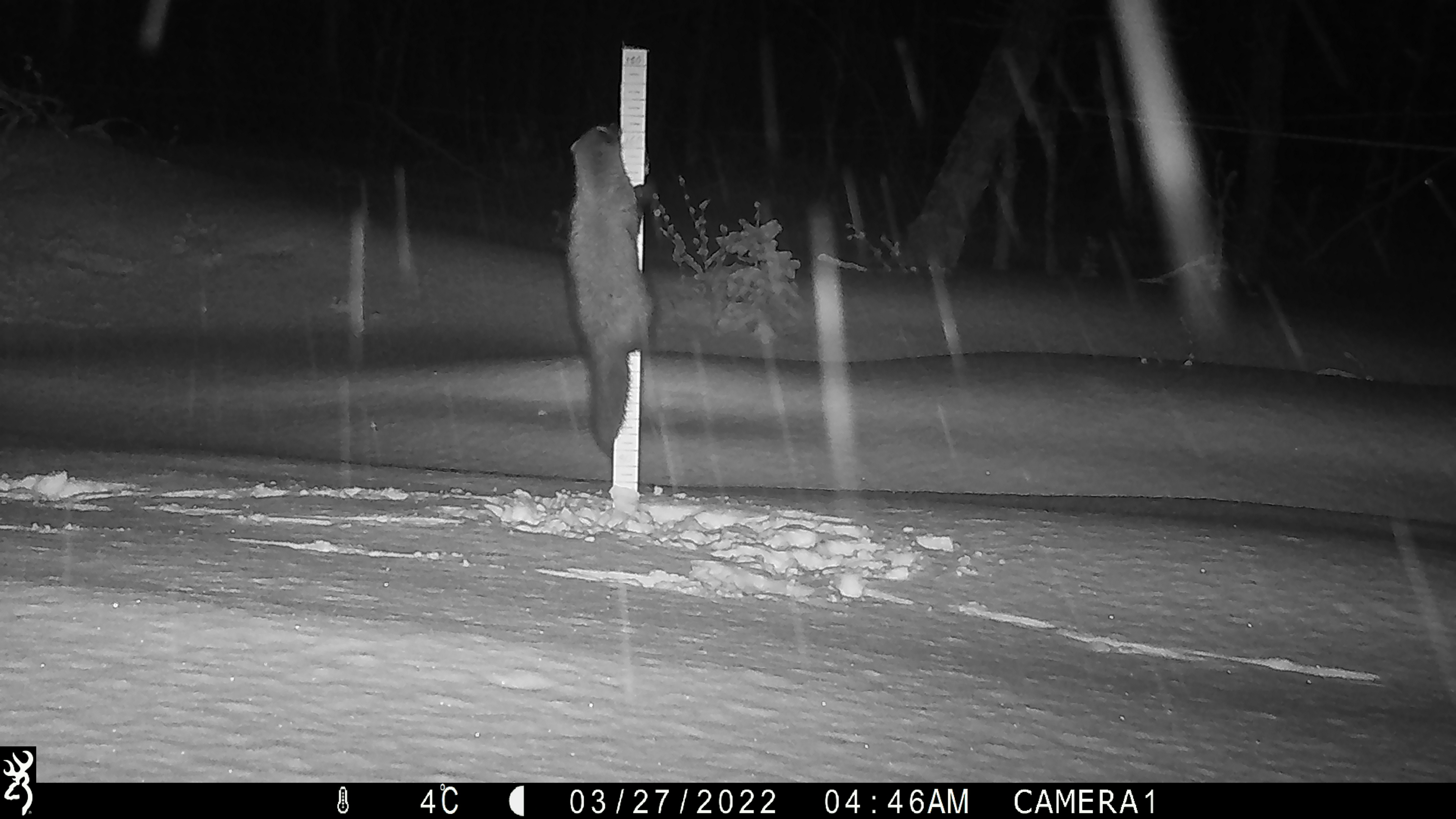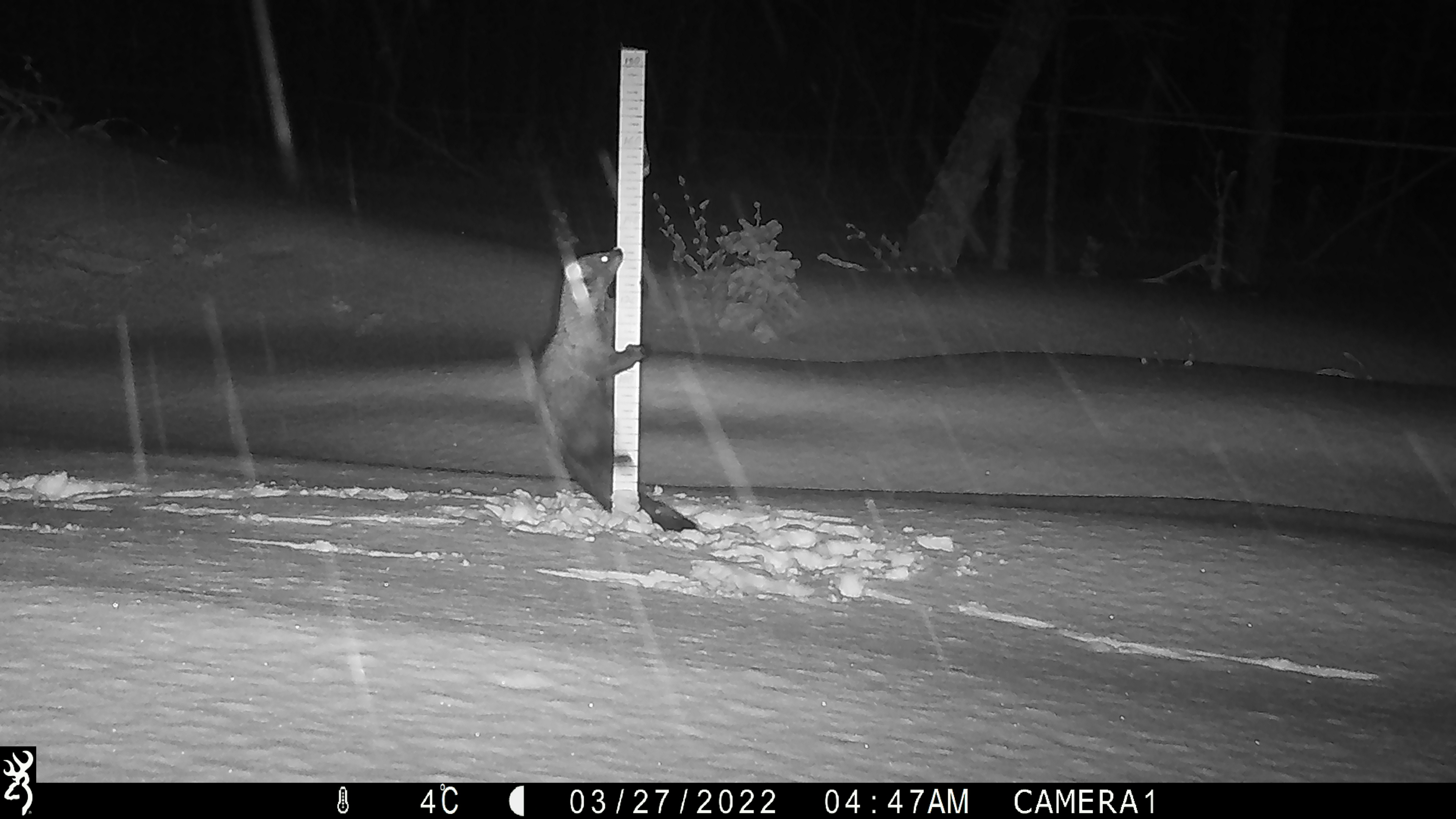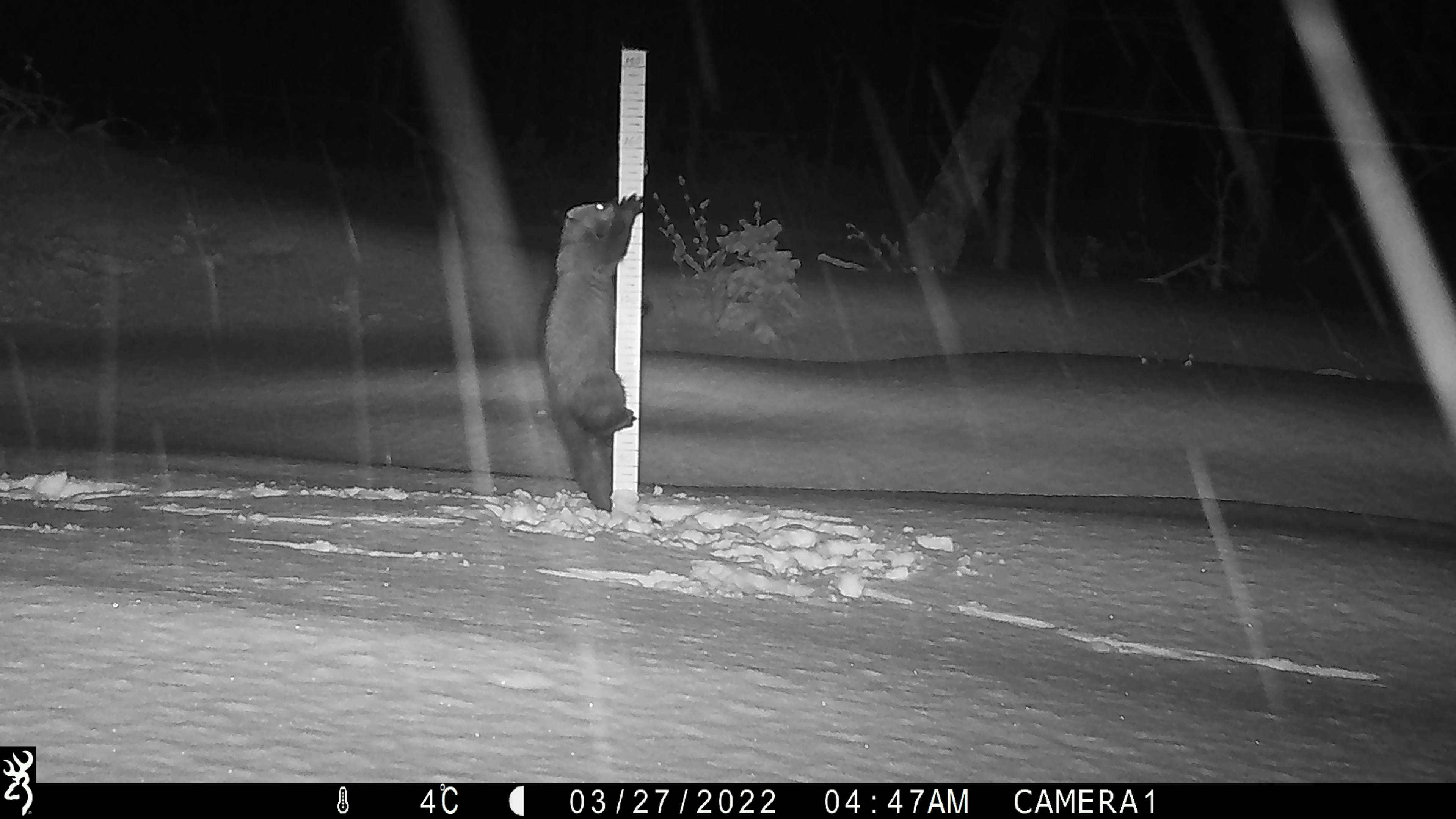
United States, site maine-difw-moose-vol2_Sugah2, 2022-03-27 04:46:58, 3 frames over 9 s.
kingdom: Animalia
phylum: Chordata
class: Mammalia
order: Carnivora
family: Mustelidae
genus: Pekania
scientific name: Pekania pennanti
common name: fisher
Fisher (Pekania pennanti).